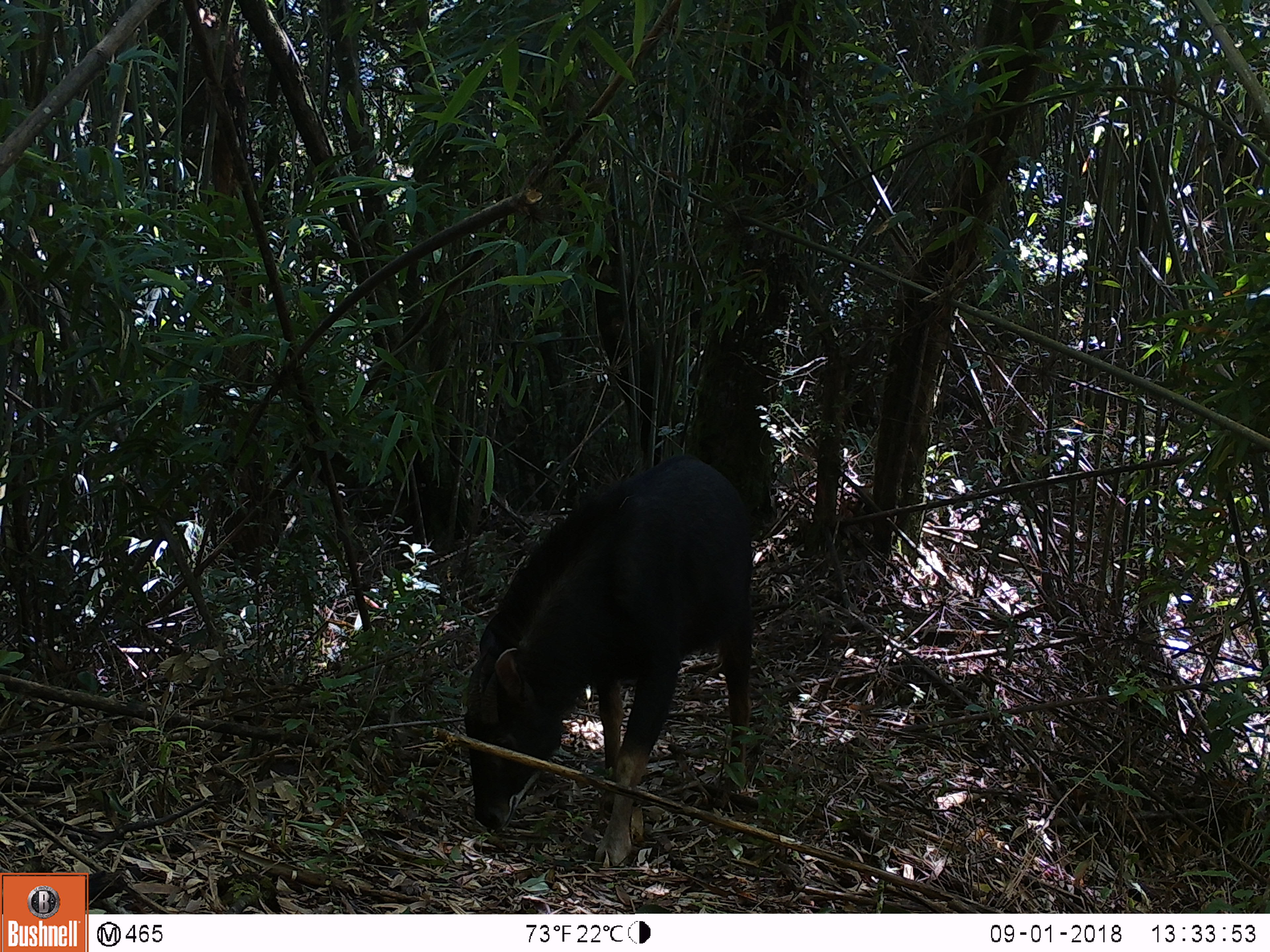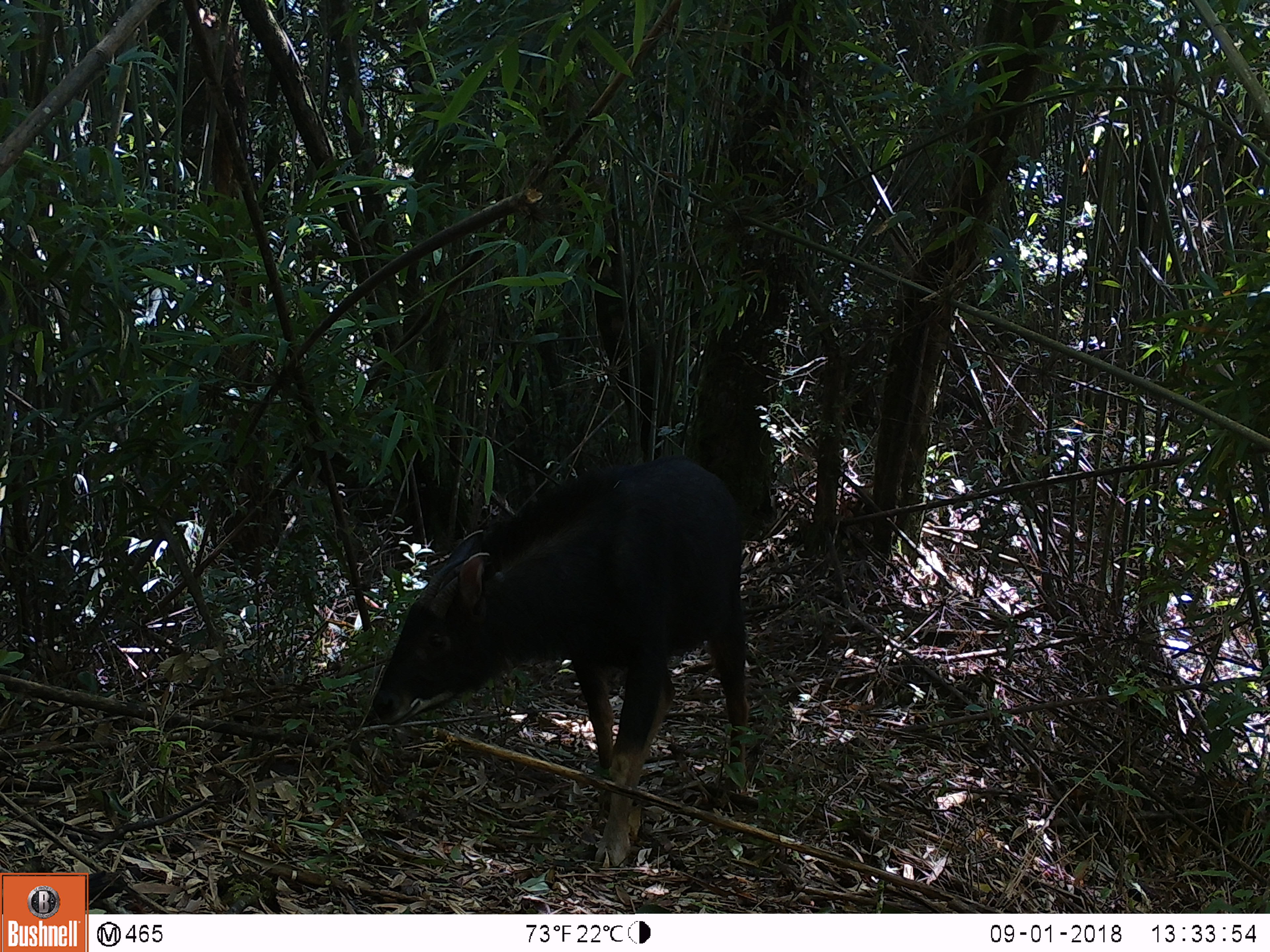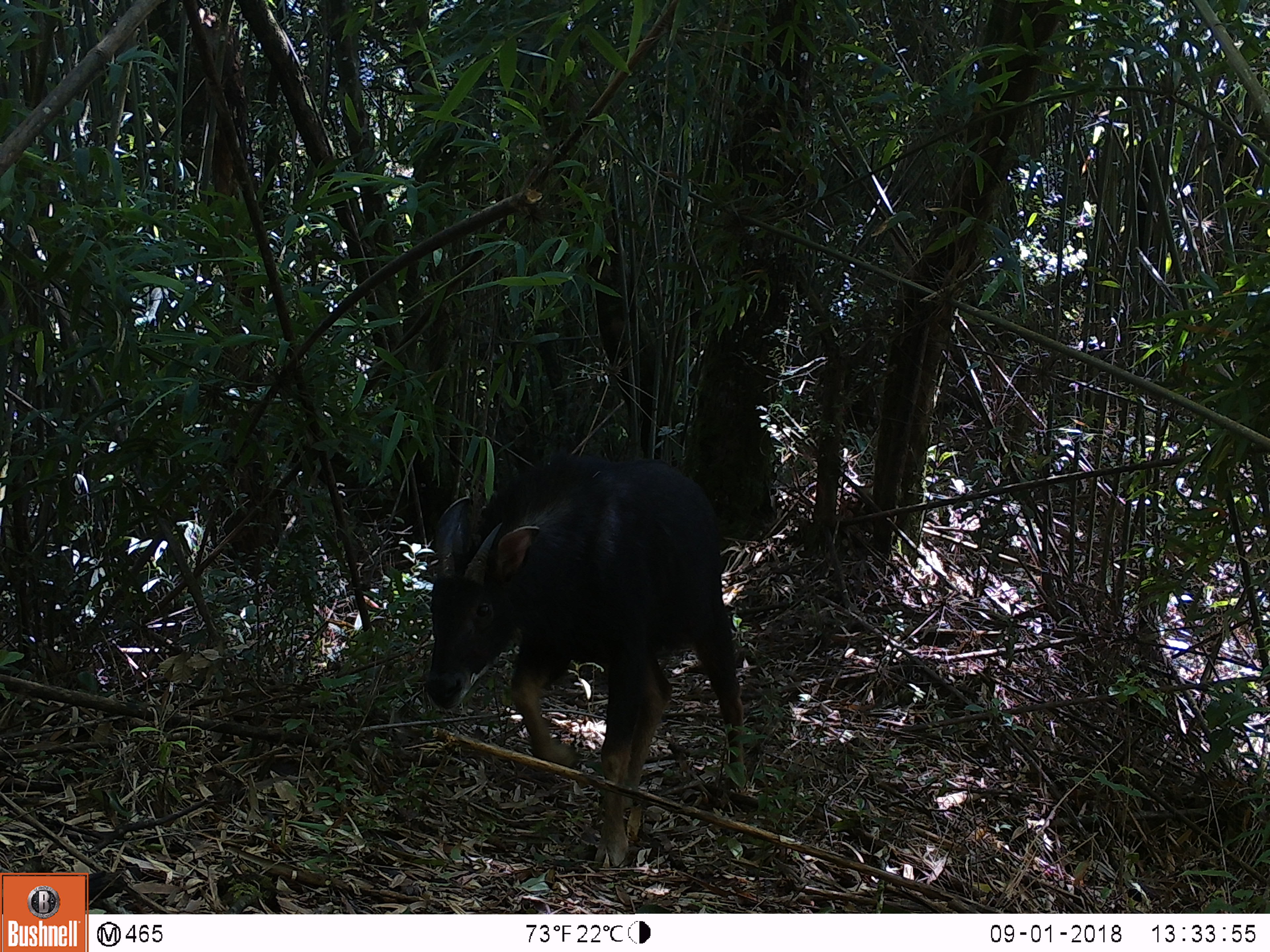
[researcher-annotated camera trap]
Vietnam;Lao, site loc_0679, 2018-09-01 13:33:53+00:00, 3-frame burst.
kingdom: Animalia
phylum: Chordata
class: Mammalia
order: Artiodactyla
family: Bovidae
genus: Capricornis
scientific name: Capricornis sumatraensis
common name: chinese serow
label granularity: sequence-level